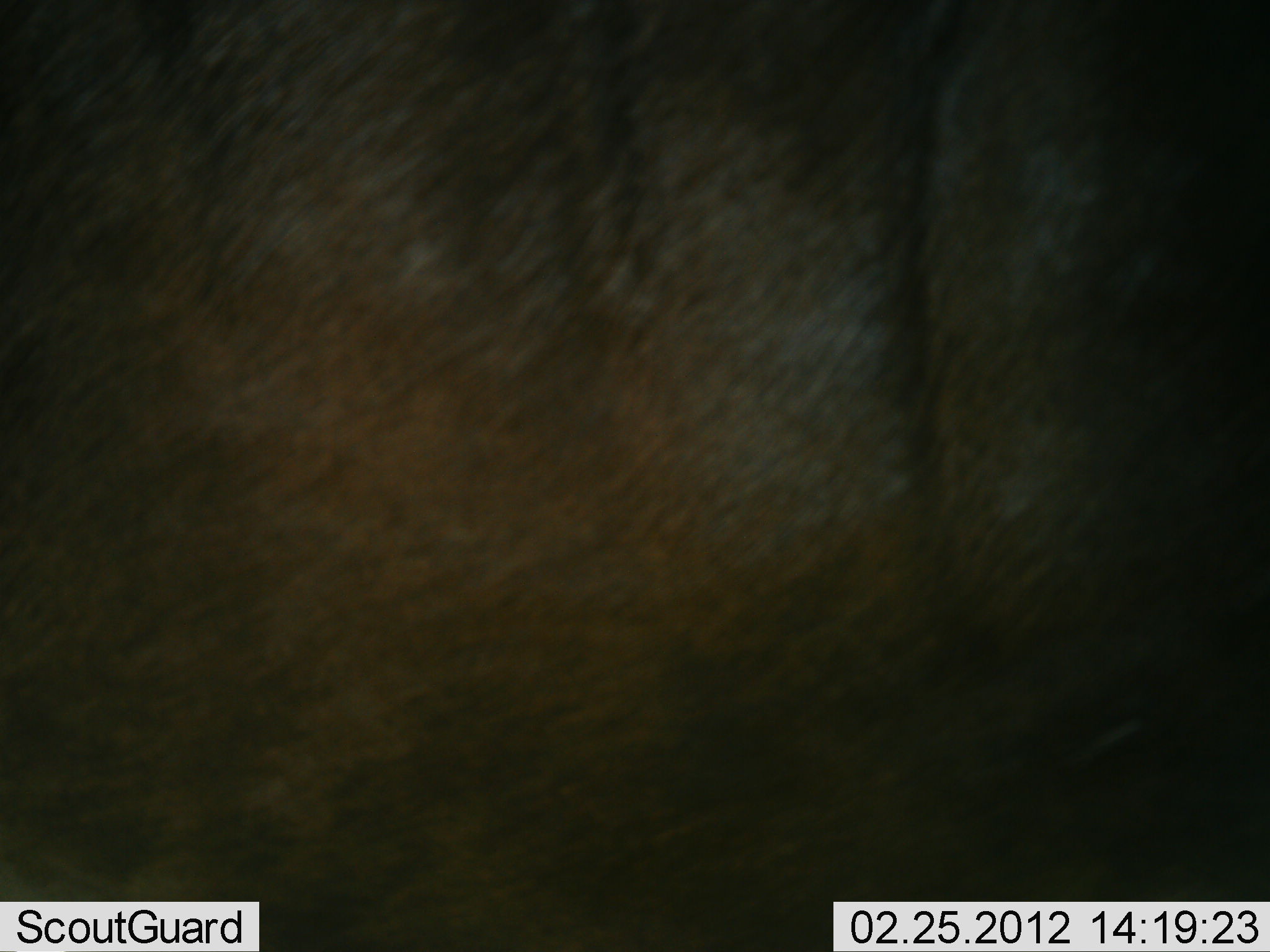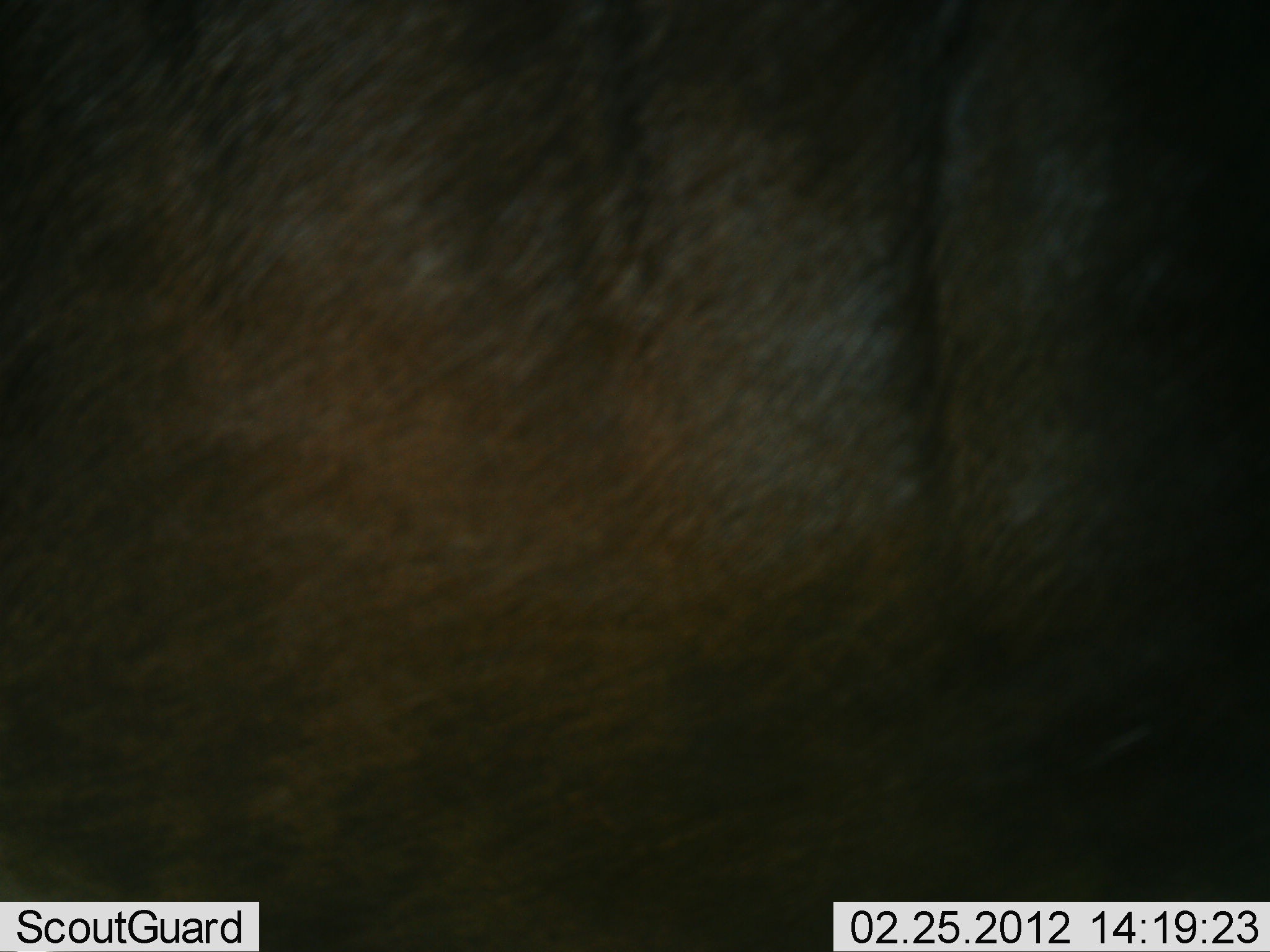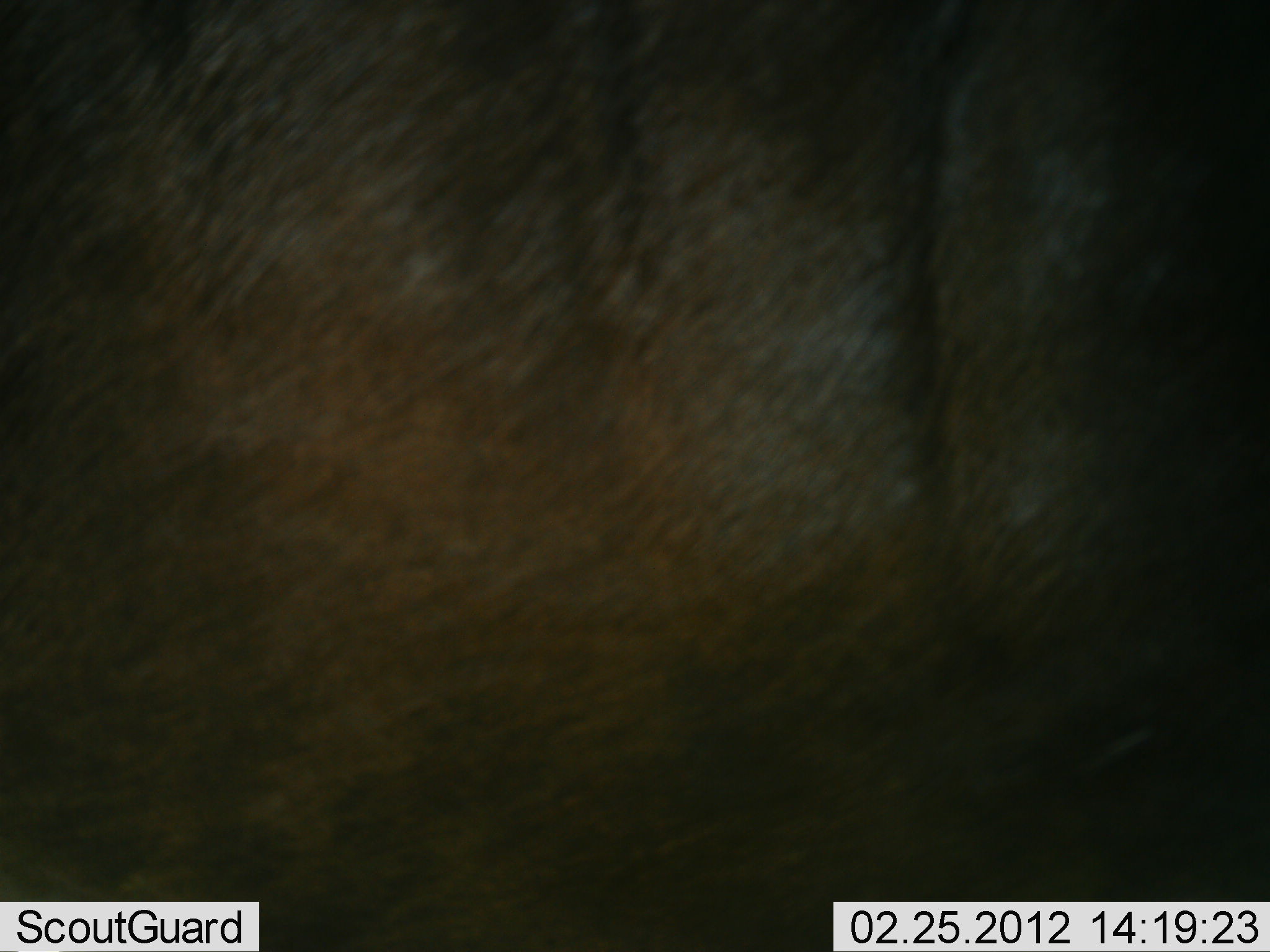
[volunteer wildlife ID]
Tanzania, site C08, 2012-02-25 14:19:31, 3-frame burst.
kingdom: Animalia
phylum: Chordata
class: Mammalia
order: Artiodactyla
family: Bovidae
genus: Connochaetes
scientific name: Connochaetes taurinus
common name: blue wildebeest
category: wildebeest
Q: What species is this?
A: Wildebeest (blue wildebeest) (Connochaetes taurinus).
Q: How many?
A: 1.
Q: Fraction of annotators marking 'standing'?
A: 95%.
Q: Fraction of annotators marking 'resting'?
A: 0%.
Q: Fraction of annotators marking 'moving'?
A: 5%.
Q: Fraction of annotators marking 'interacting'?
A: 0%.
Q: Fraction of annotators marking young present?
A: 0%.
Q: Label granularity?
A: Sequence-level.